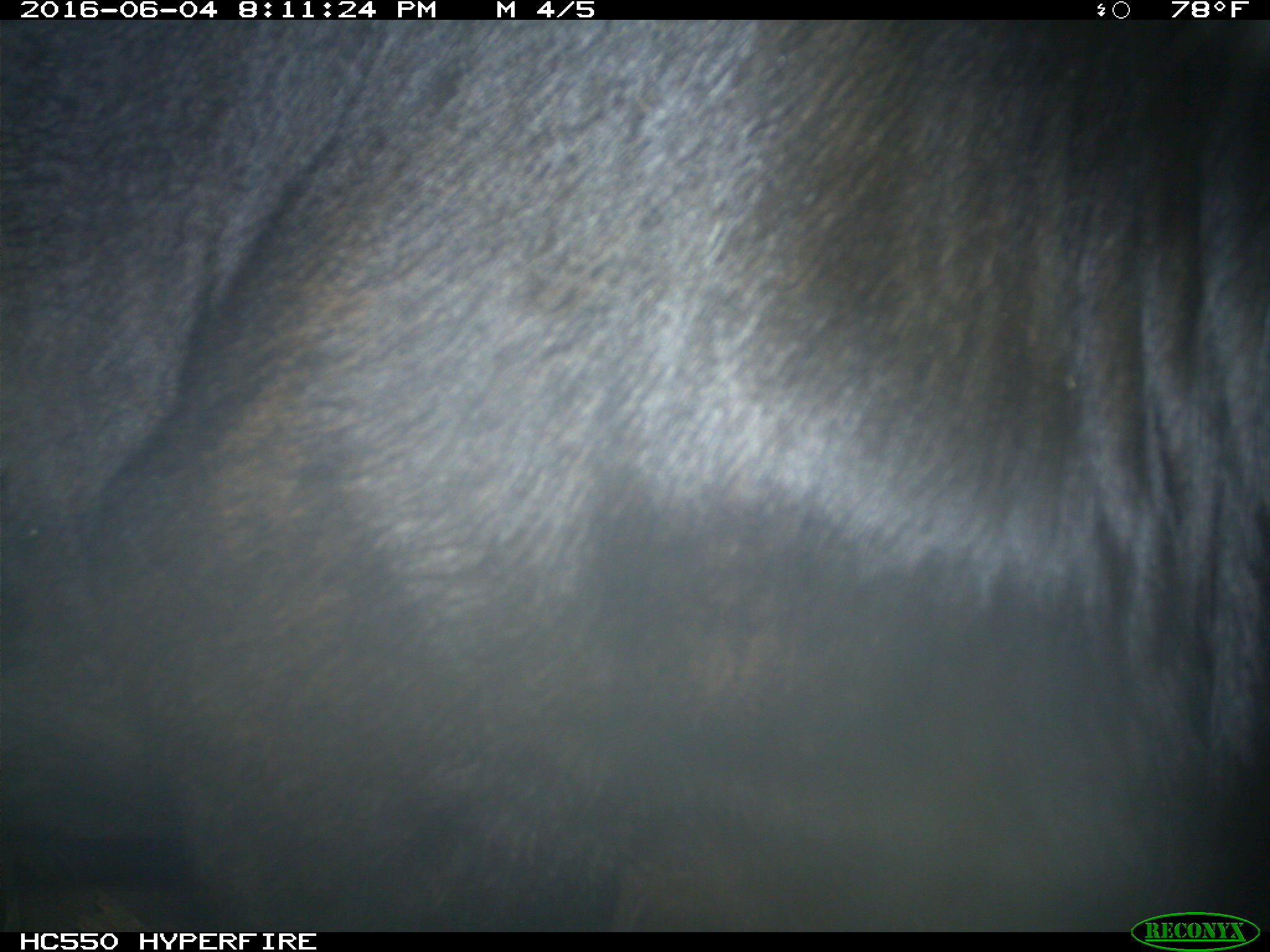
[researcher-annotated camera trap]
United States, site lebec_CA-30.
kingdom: Animalia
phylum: Chordata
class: Mammalia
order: Artiodactyla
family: Bovidae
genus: Bos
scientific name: Bos taurus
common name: domestic cow